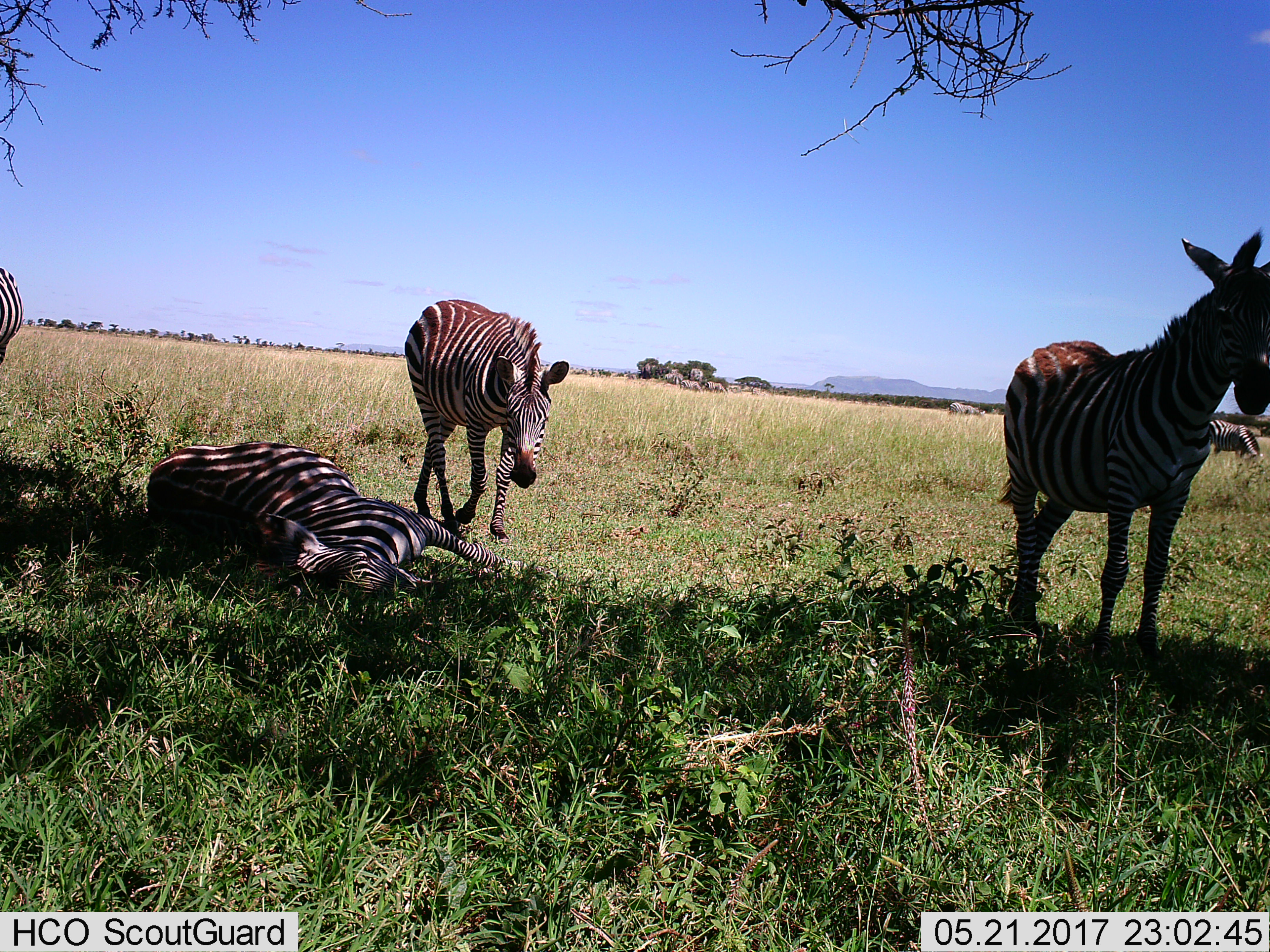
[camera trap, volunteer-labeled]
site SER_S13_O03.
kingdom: Animalia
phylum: Chordata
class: Mammalia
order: Perissodactyla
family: Equidae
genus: Equus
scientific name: Equus quagga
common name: plains zebra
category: zebraplains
Zebraplains (plains zebra) (Equus quagga), count 4. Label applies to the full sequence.